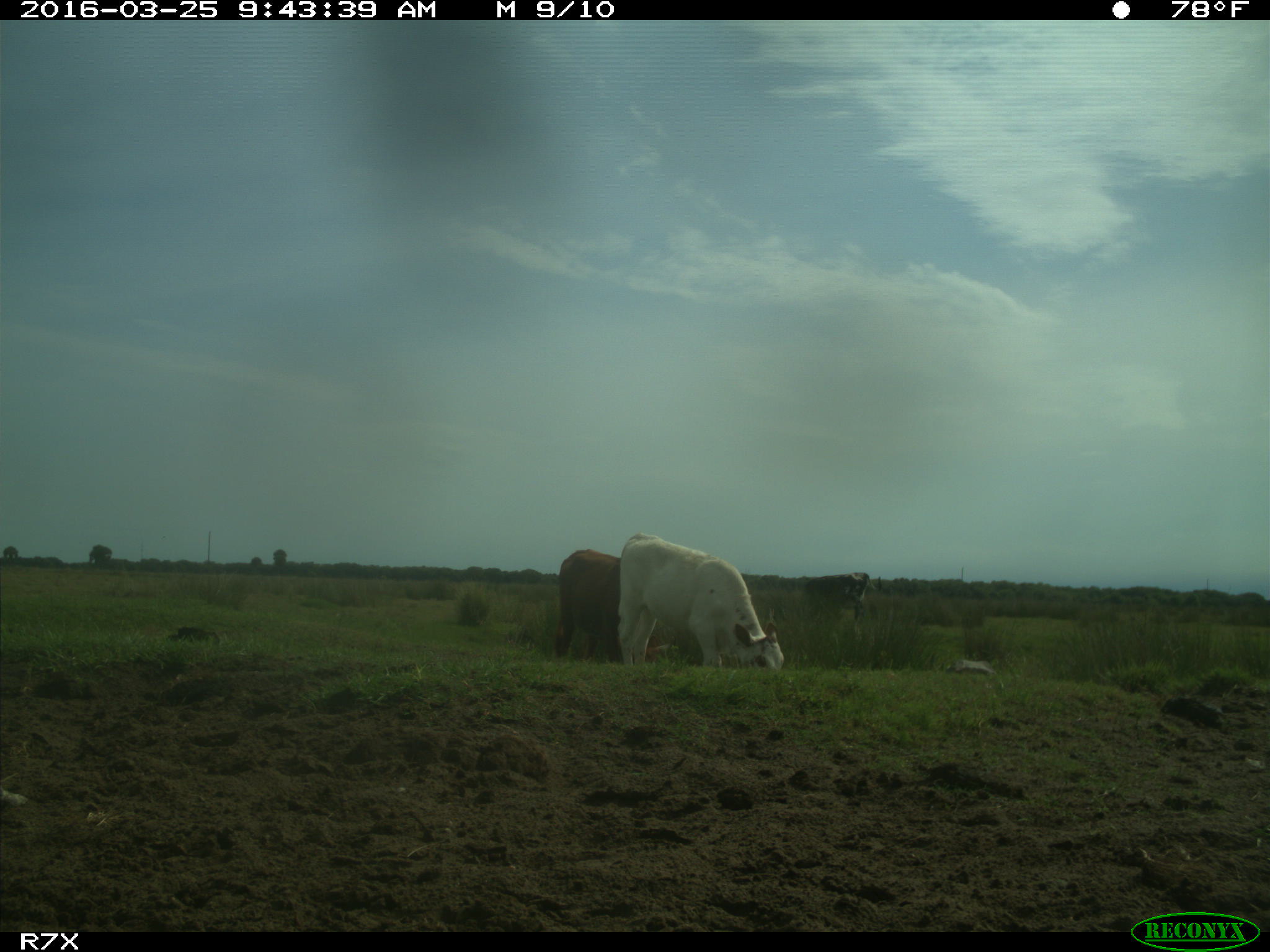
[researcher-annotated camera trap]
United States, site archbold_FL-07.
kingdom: Animalia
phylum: Chordata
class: Mammalia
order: Artiodactyla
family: Bovidae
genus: Bos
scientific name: Bos taurus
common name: domestic cow